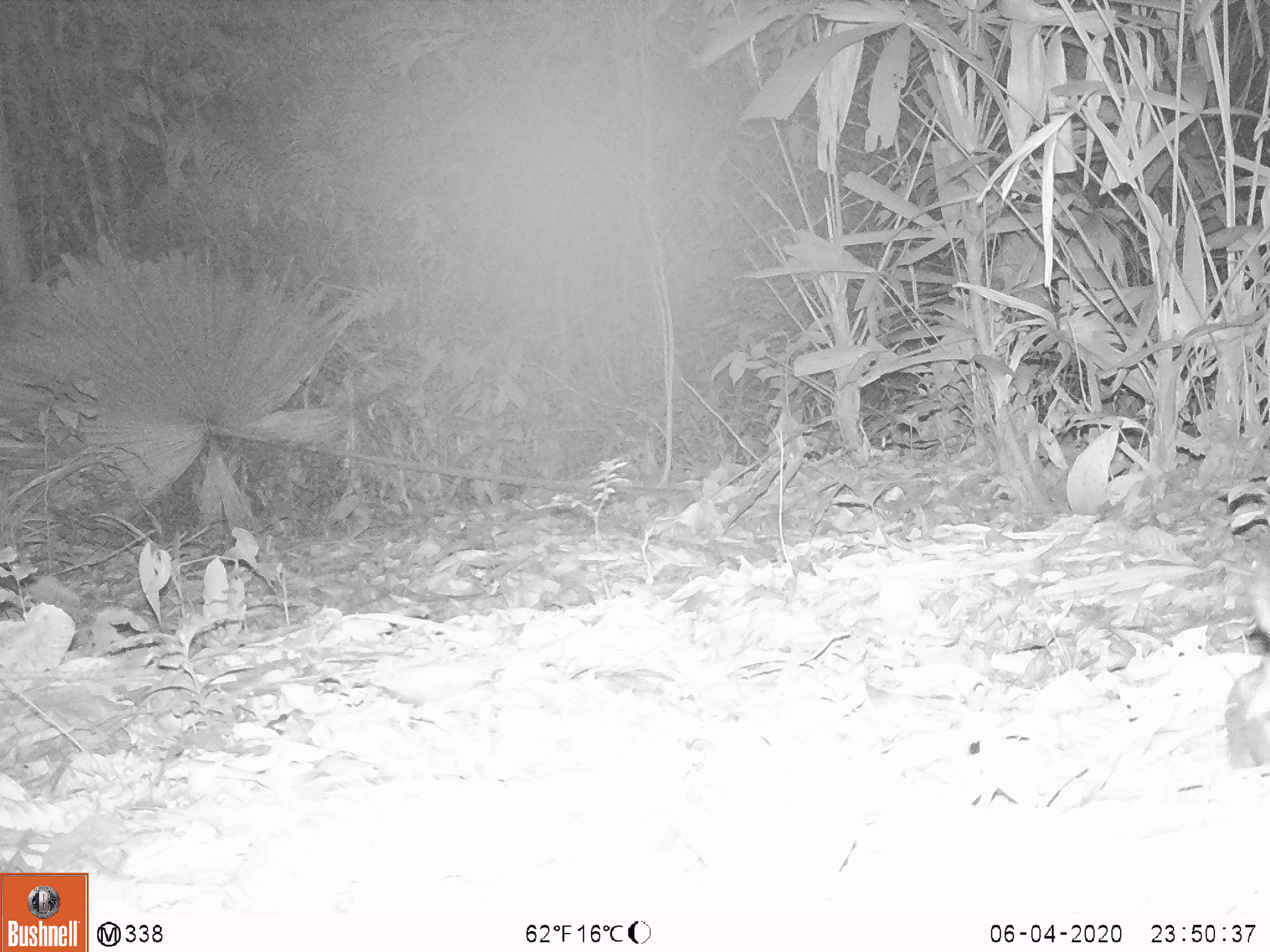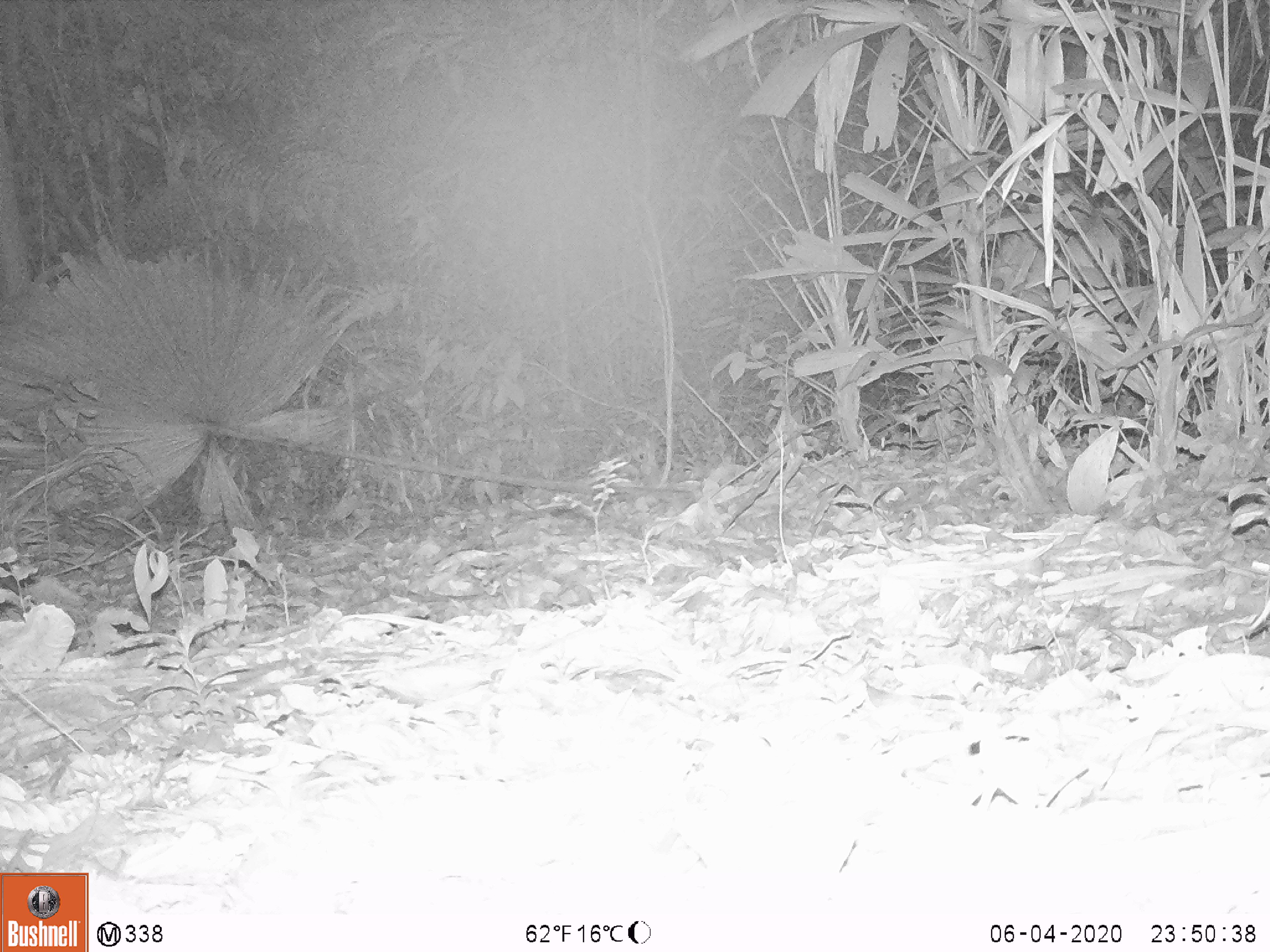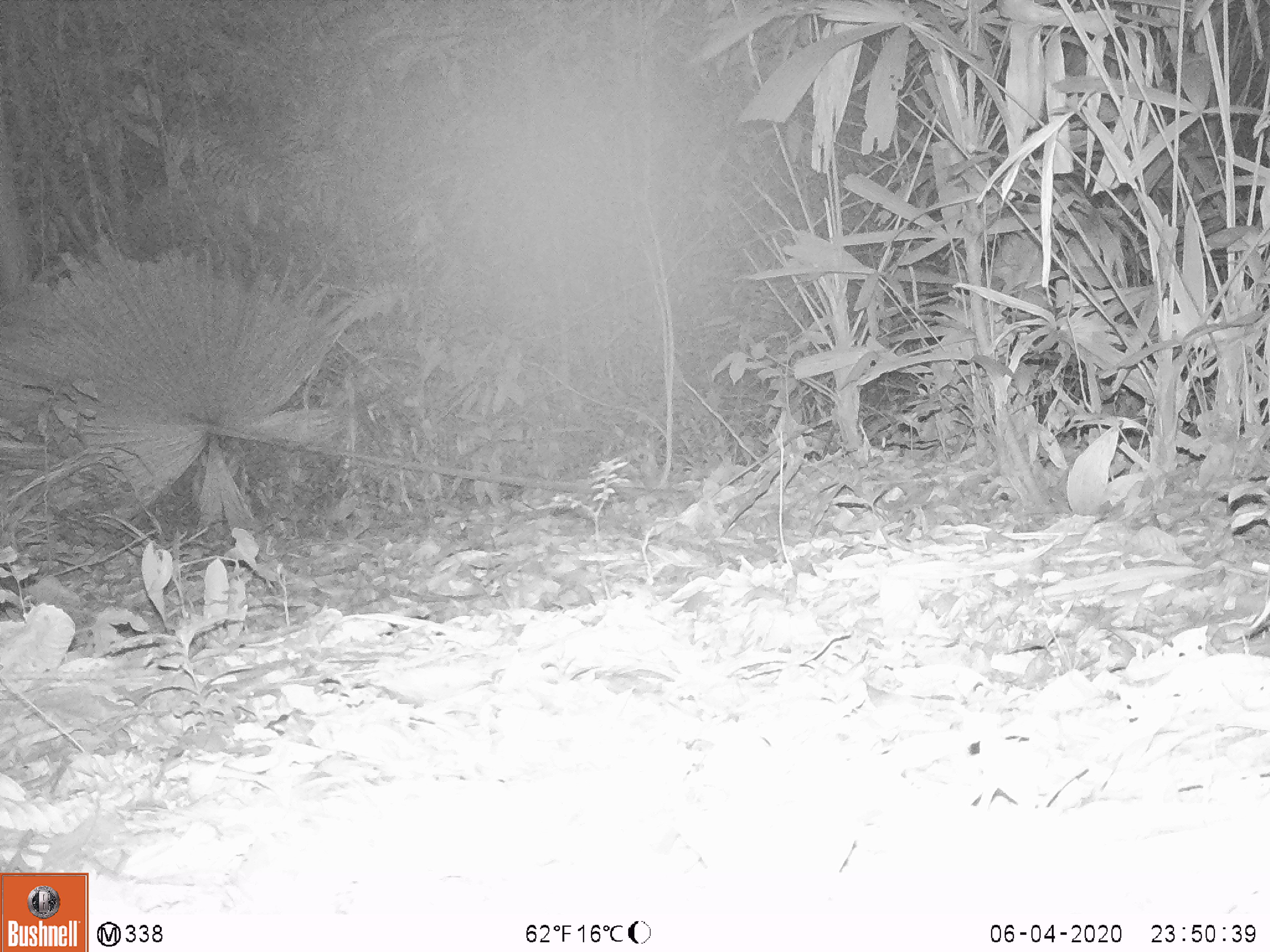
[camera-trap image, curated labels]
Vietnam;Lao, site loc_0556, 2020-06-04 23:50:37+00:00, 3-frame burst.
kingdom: Animalia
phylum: Chordata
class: Mammalia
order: Lagomorpha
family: Leporidae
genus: Nesolagus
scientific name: Nesolagus timminsi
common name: annamite striped rabbit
Annamite striped rabbit (Nesolagus timminsi). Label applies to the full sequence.